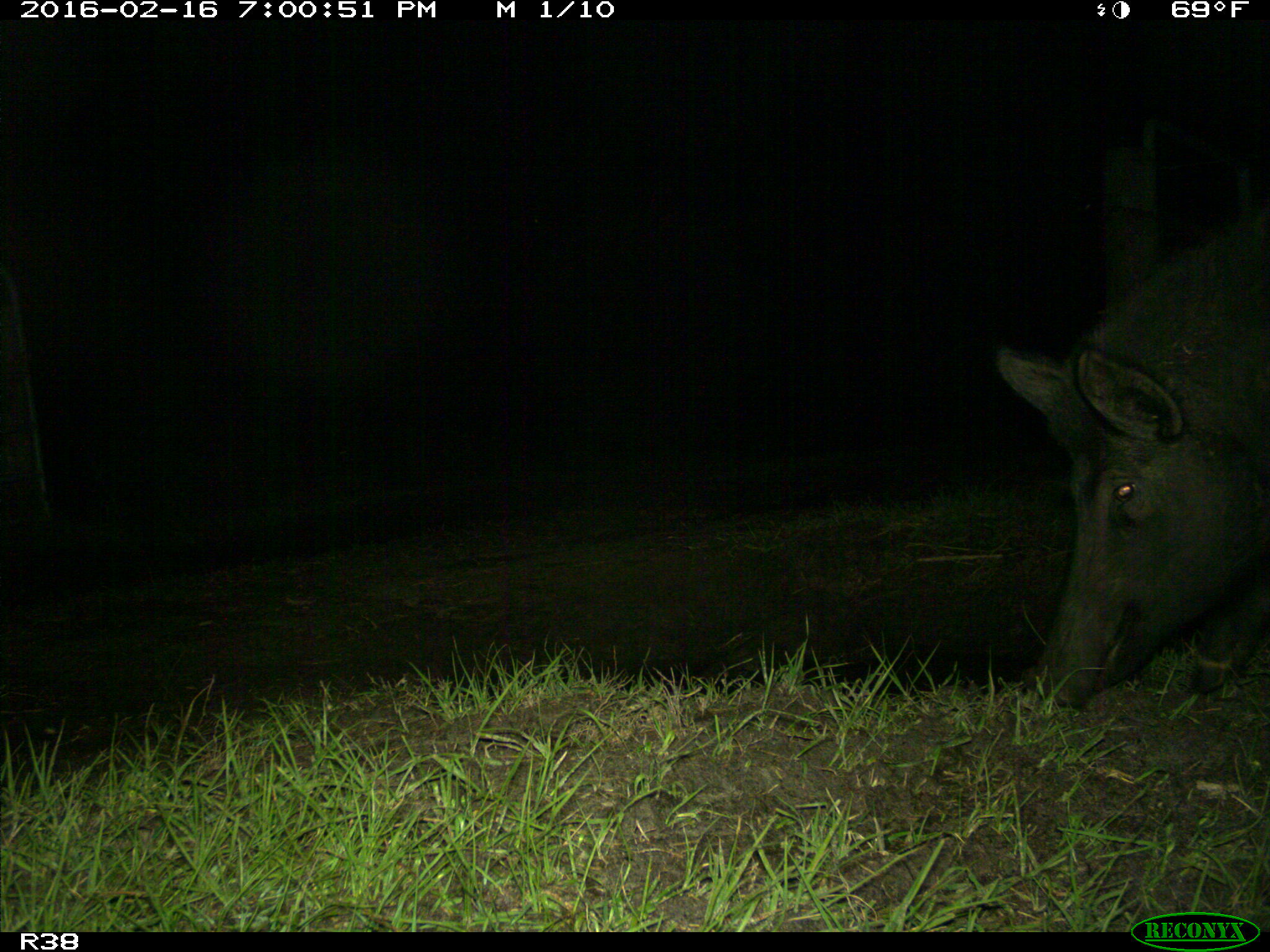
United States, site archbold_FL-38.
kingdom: Animalia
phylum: Chordata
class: Mammalia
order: Artiodactyla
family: Suidae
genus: Sus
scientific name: Sus scrofa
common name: wild boar